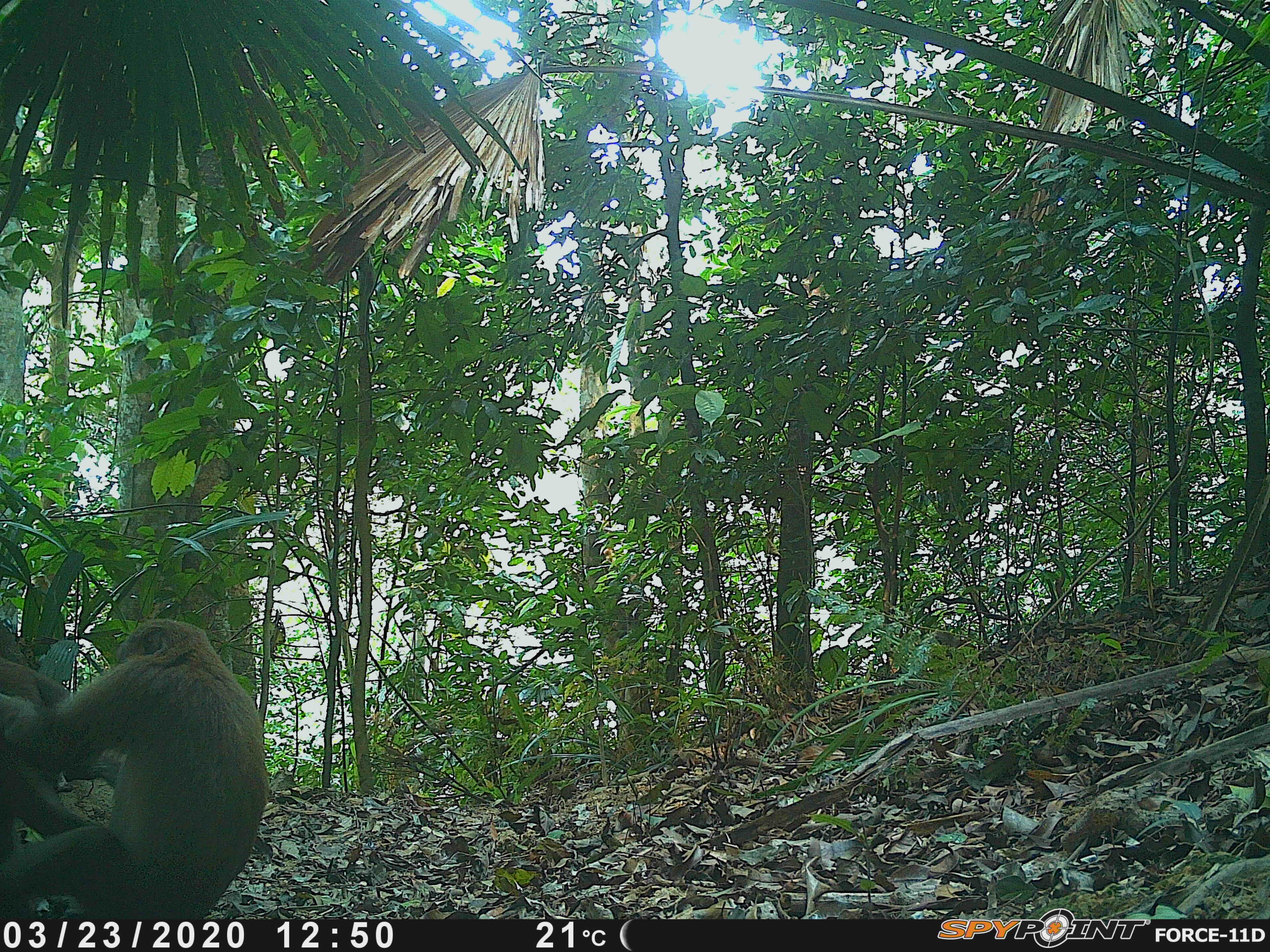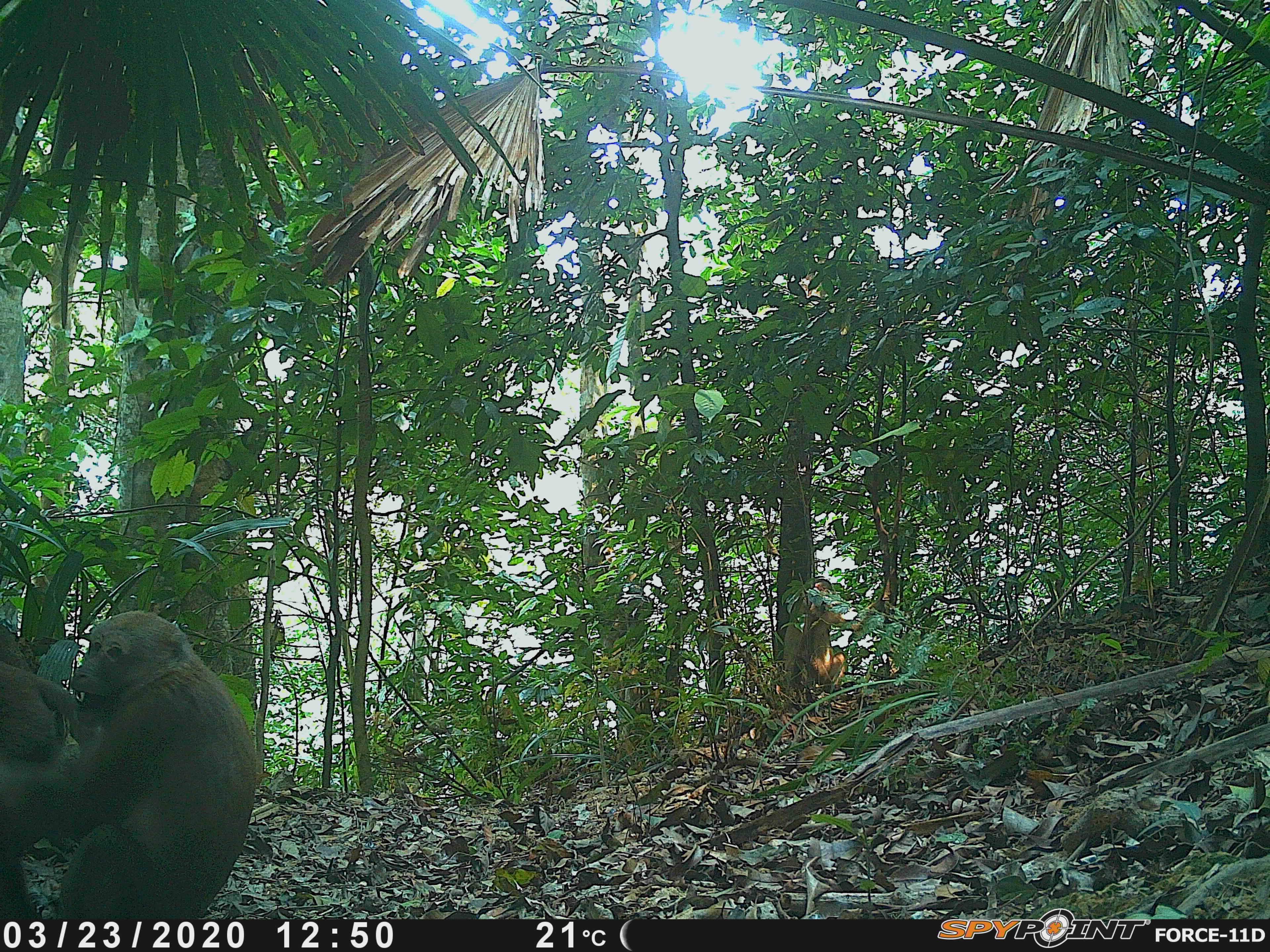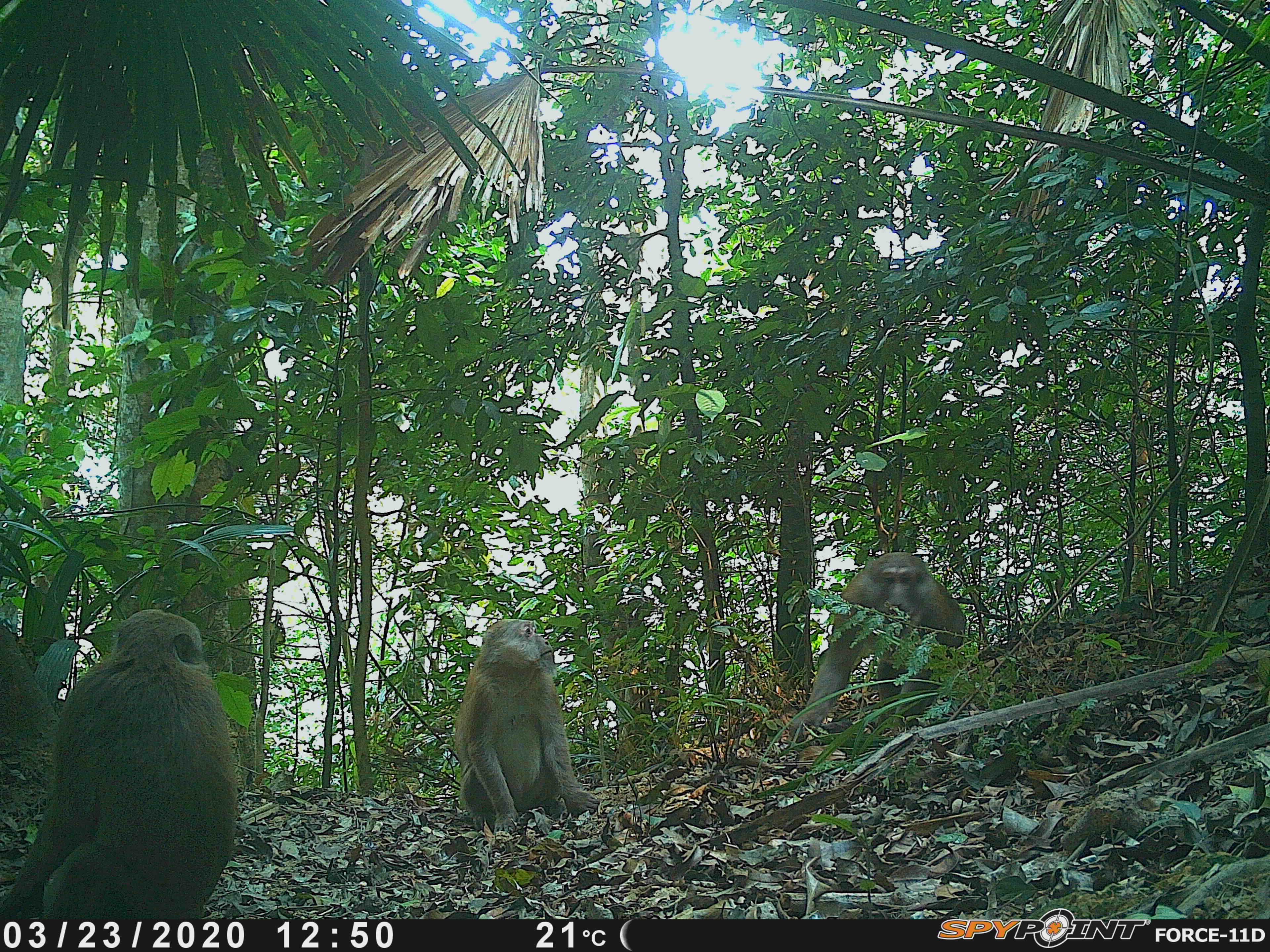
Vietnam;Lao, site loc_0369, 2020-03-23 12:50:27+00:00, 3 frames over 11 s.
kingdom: Animalia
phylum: Chordata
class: Mammalia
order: Primates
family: Cercopithecidae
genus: Macaca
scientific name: Macaca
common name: macaques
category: assam or rhesus macaque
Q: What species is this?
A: Assam or rhesus macaque (macaques) (Macaca).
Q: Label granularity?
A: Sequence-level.